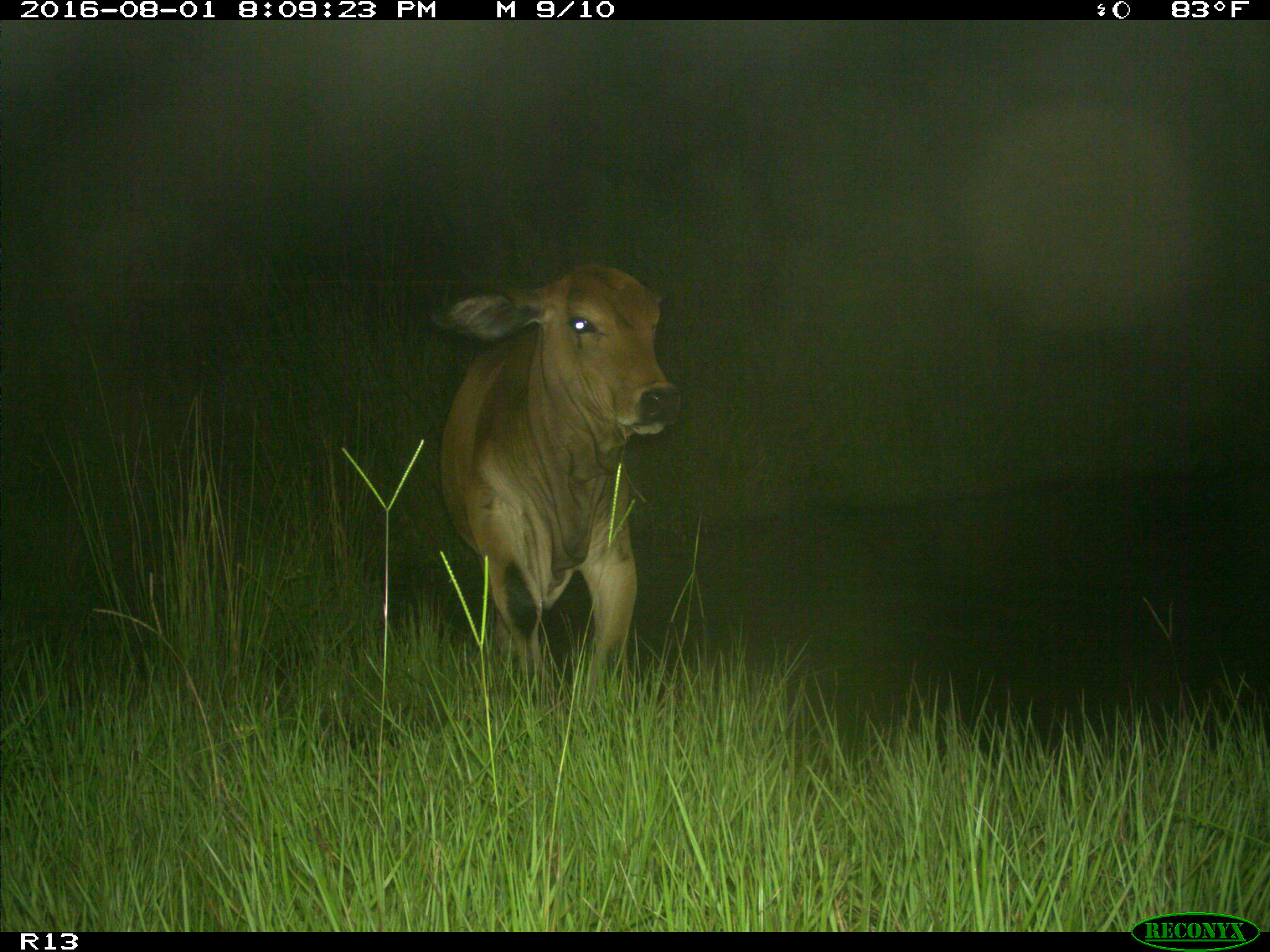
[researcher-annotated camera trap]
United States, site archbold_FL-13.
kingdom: Animalia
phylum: Chordata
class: Mammalia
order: Artiodactyla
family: Bovidae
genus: Bos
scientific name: Bos taurus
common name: domestic cow